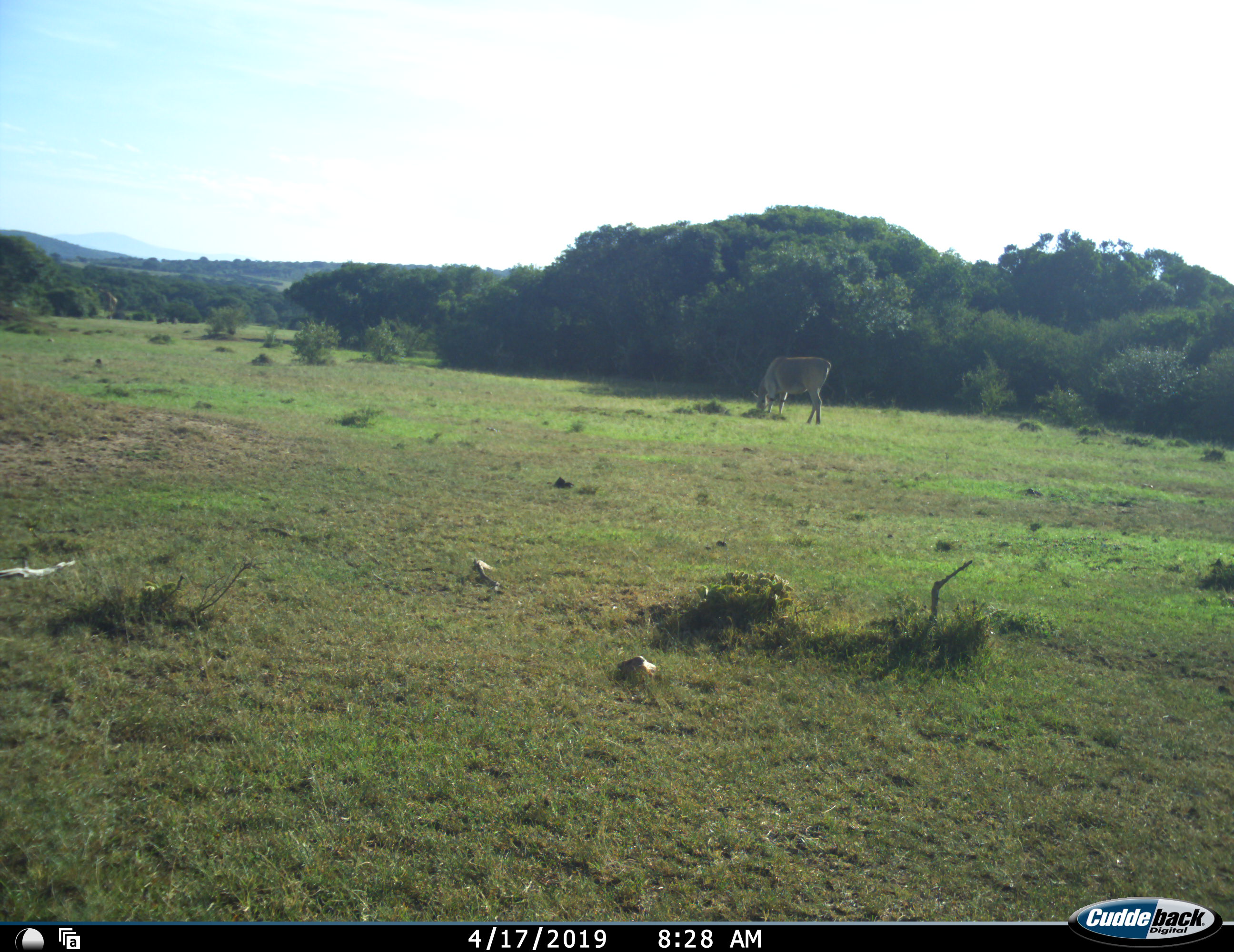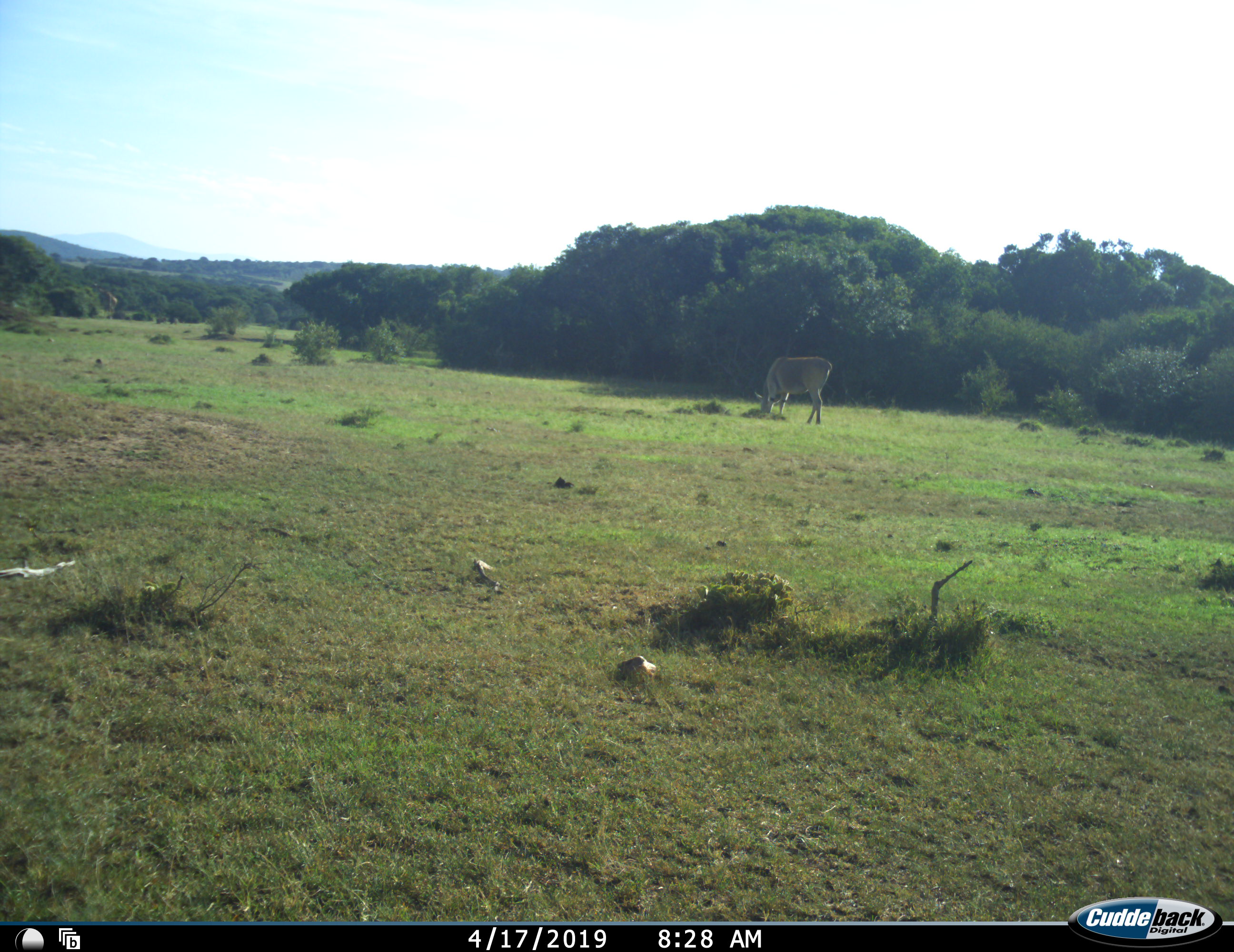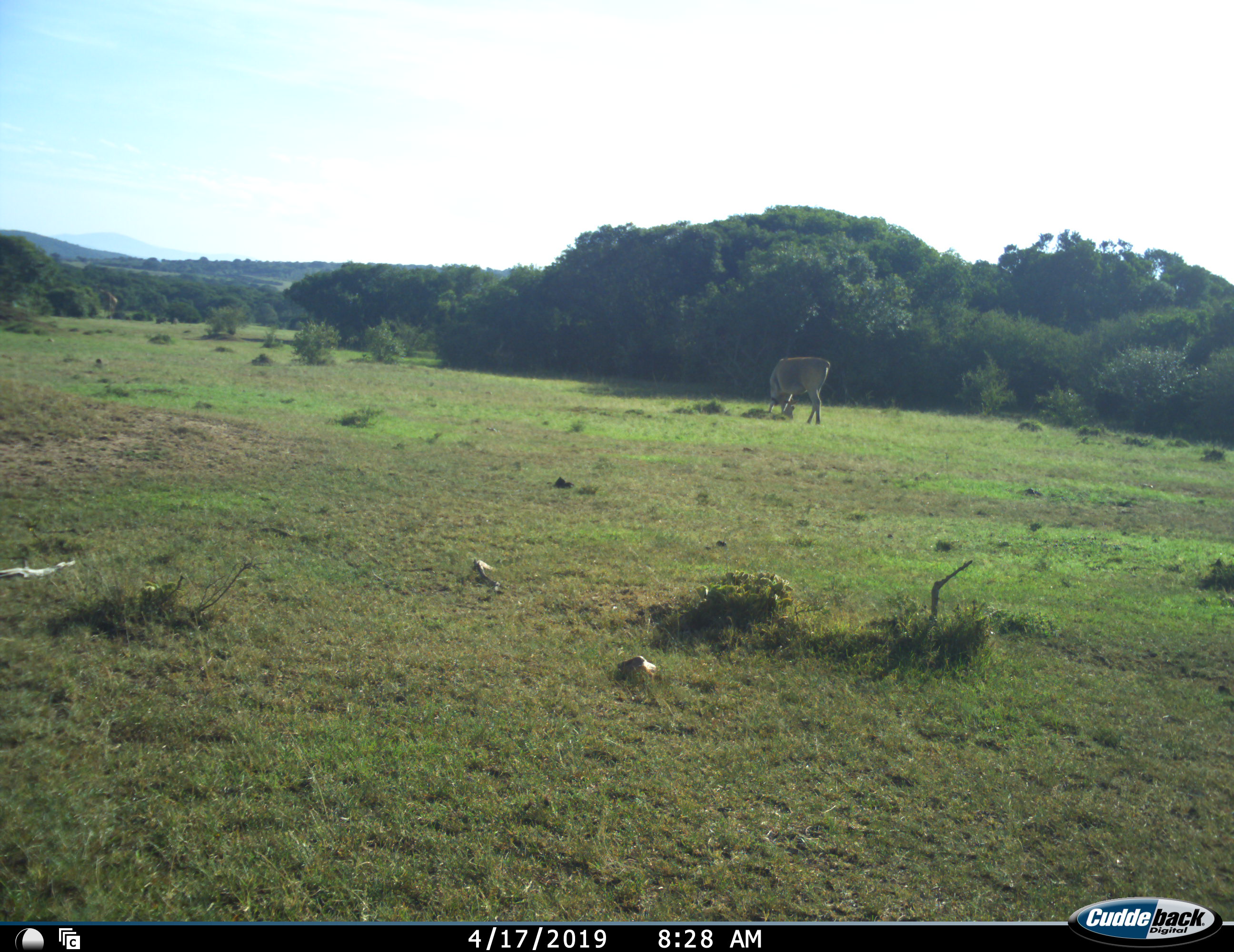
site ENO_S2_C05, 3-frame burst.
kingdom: Animalia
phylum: Chordata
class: Mammalia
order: Artiodactyla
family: Bovidae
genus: Tragelaphus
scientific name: Tragelaphus oryx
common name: eland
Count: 1.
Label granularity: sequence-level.